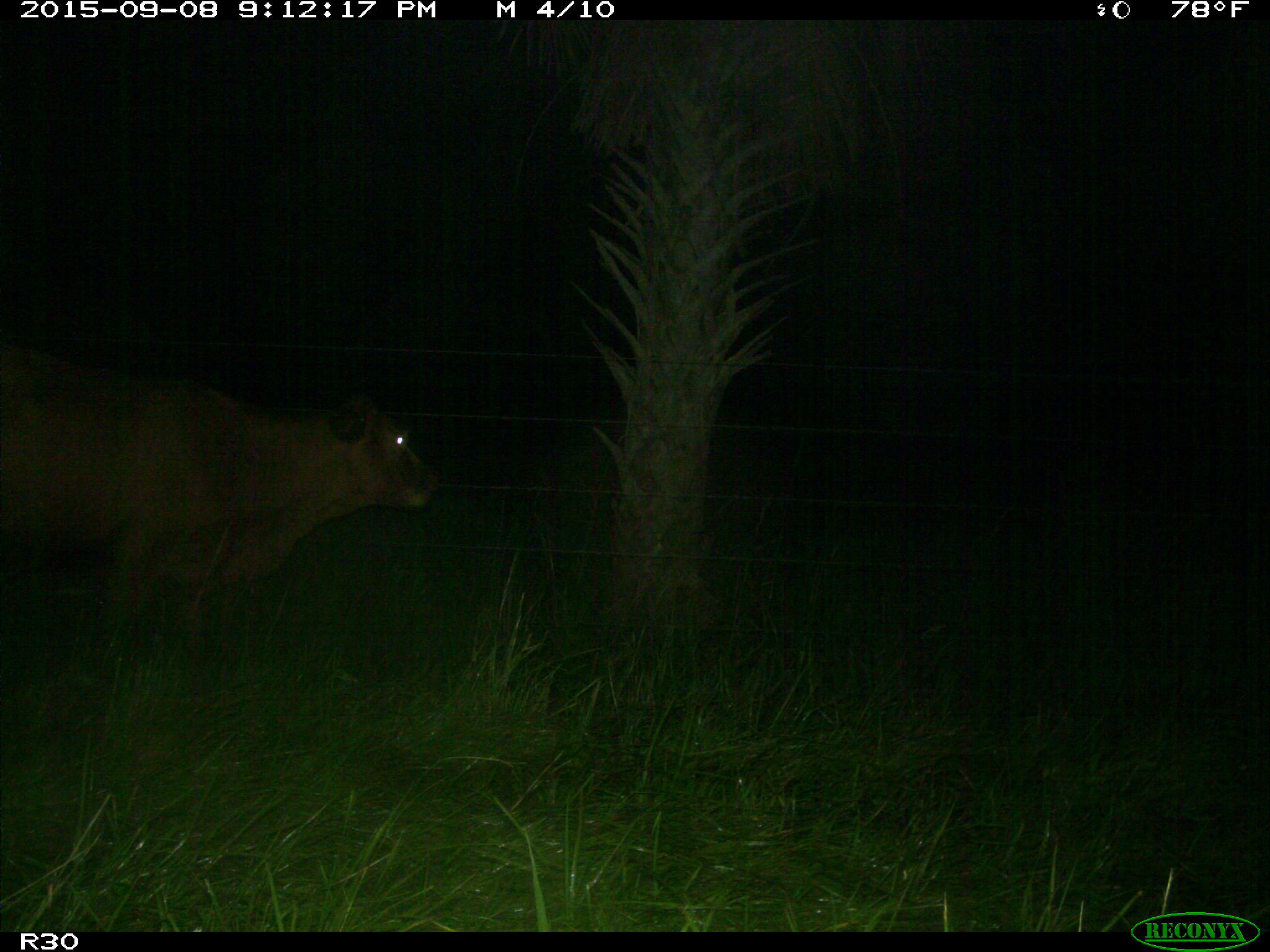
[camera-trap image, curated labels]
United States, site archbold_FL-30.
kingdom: Animalia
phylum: Chordata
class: Mammalia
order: Artiodactyla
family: Bovidae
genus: Bos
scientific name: Bos taurus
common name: domestic cow